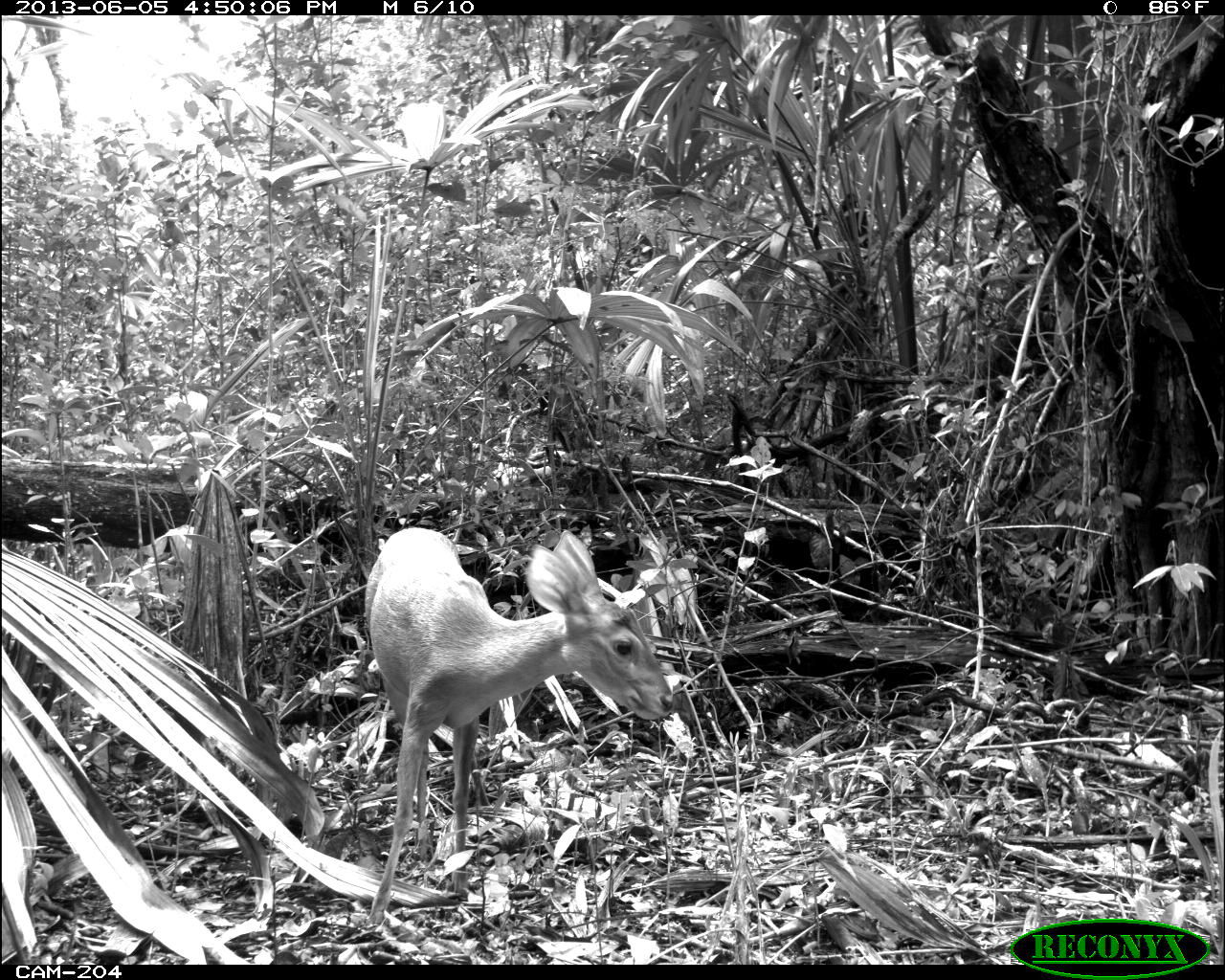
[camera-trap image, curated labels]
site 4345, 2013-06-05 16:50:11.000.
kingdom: Animalia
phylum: Chordata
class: Mammalia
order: Artiodactyla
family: Cervidae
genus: Odocoileus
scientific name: Odocoileus pandora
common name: yucatán brown brocket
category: mazama pandora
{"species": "mazama pandora (yucatán brown brocket) (Odocoileus pandora)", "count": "1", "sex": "female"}